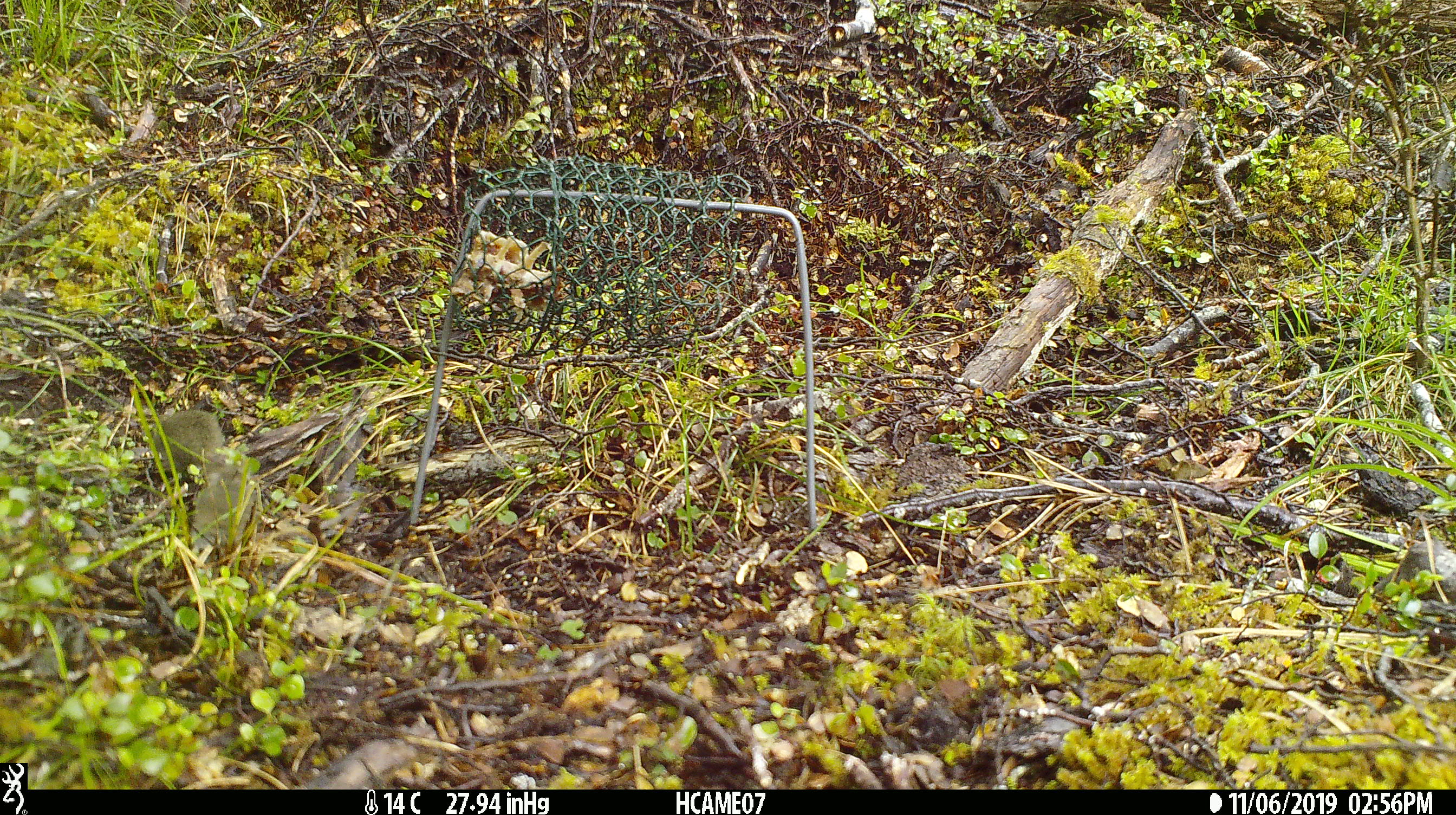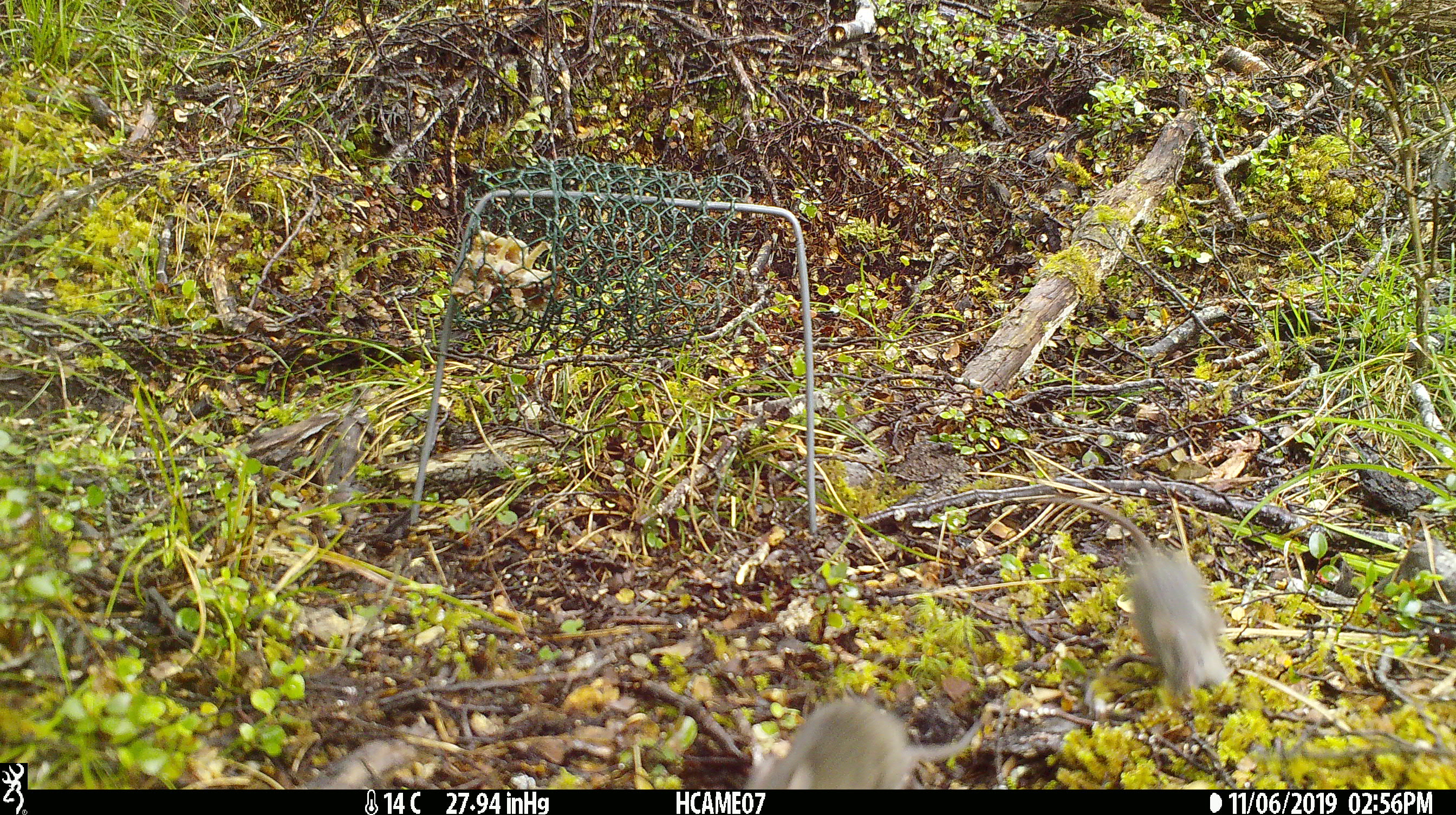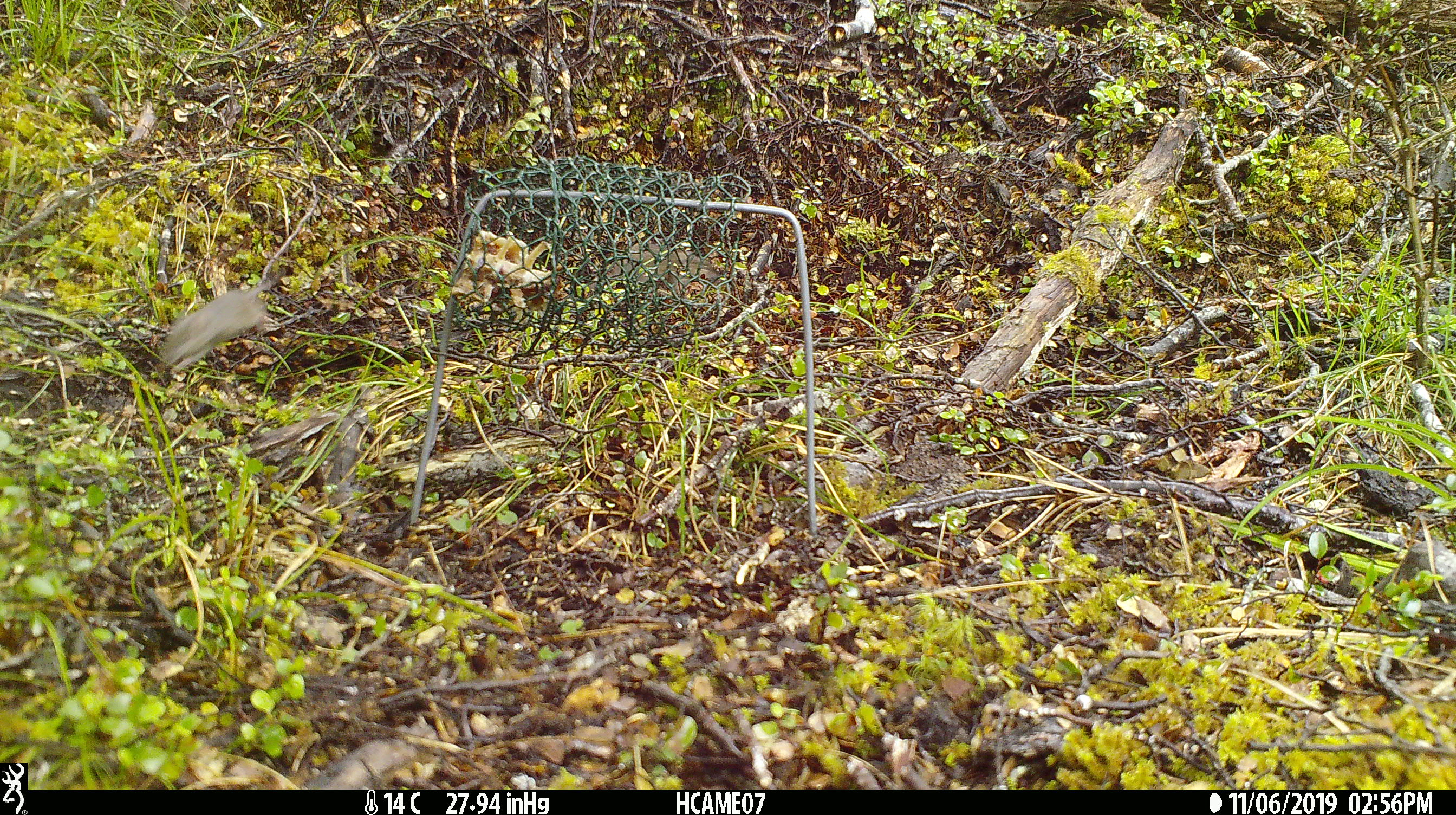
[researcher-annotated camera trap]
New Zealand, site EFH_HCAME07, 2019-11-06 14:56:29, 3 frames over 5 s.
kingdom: Animalia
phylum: Chordata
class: Mammalia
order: Rodentia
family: Muridae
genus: Mus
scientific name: Mus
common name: mouse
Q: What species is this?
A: Mouse (Mus).